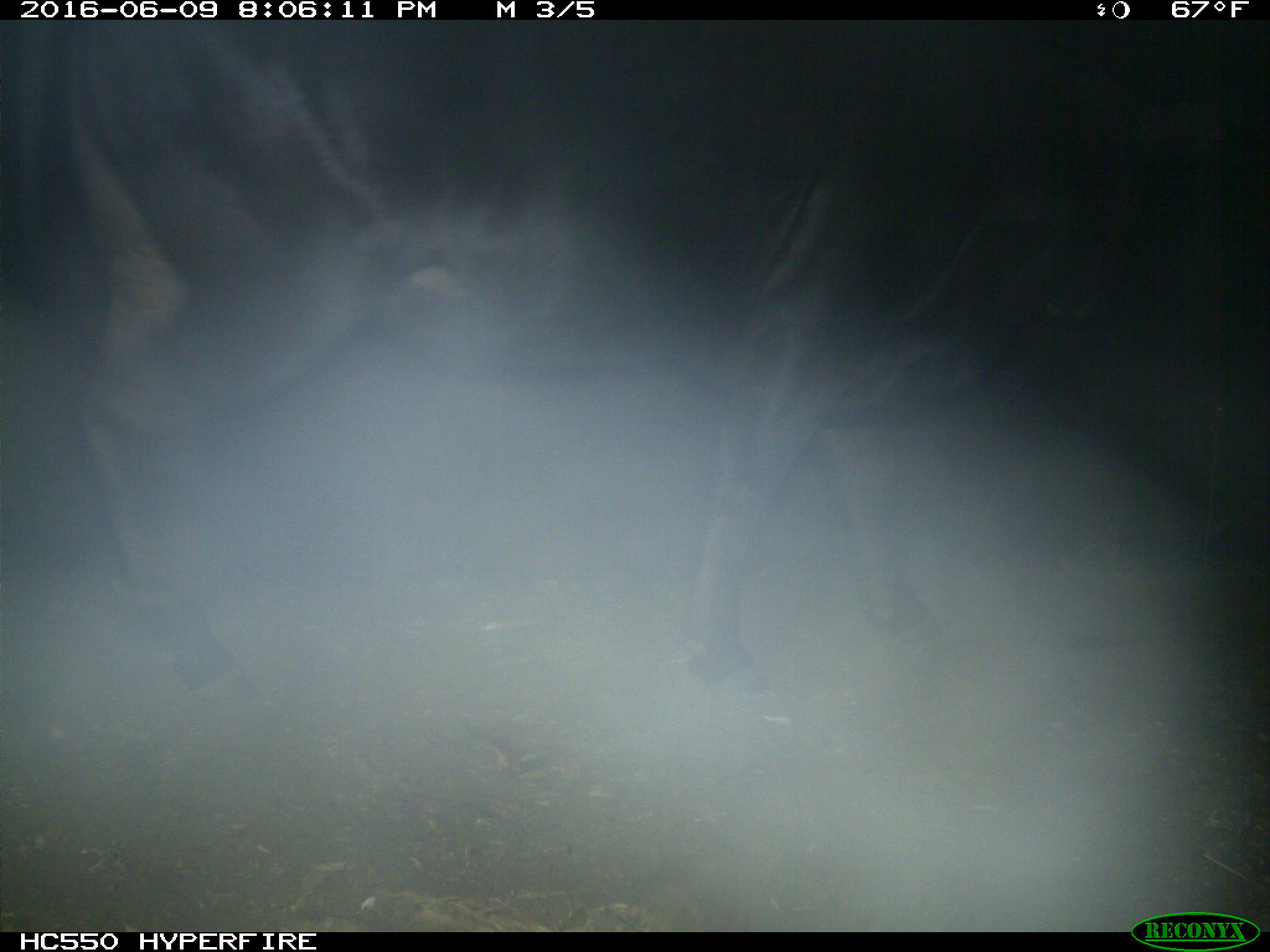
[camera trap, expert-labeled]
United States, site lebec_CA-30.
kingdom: Animalia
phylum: Chordata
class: Mammalia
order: Artiodactyla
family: Bovidae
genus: Bos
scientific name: Bos taurus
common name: domestic cow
Bos taurus (domestic cow).